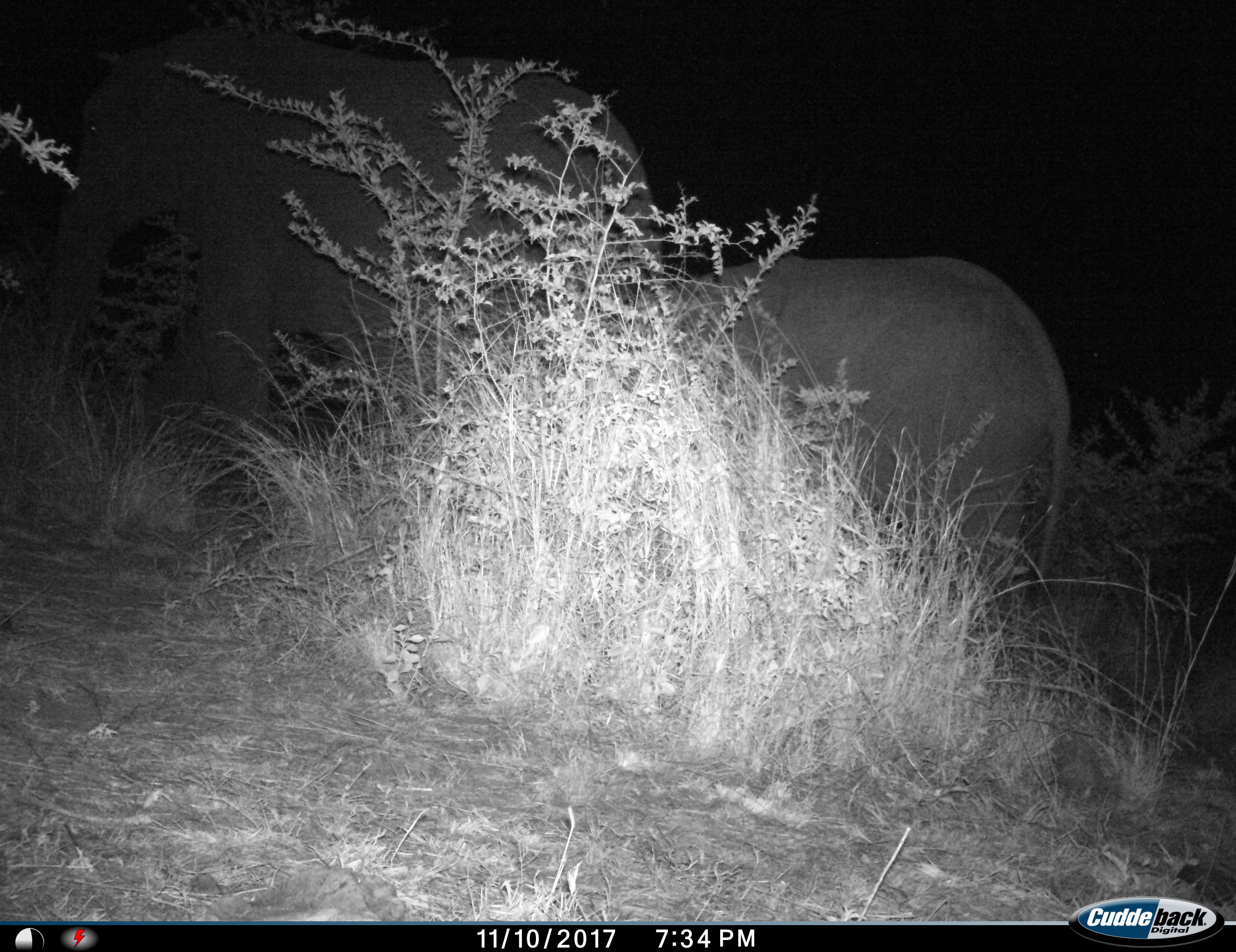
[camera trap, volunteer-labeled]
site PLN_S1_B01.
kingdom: Animalia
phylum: Chordata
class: Mammalia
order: Proboscidea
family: Elephantidae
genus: Loxodonta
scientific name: Loxodonta africana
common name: african bush elephant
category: elephant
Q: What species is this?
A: Elephant (african bush elephant) (Loxodonta africana).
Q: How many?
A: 2.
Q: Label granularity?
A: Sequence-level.